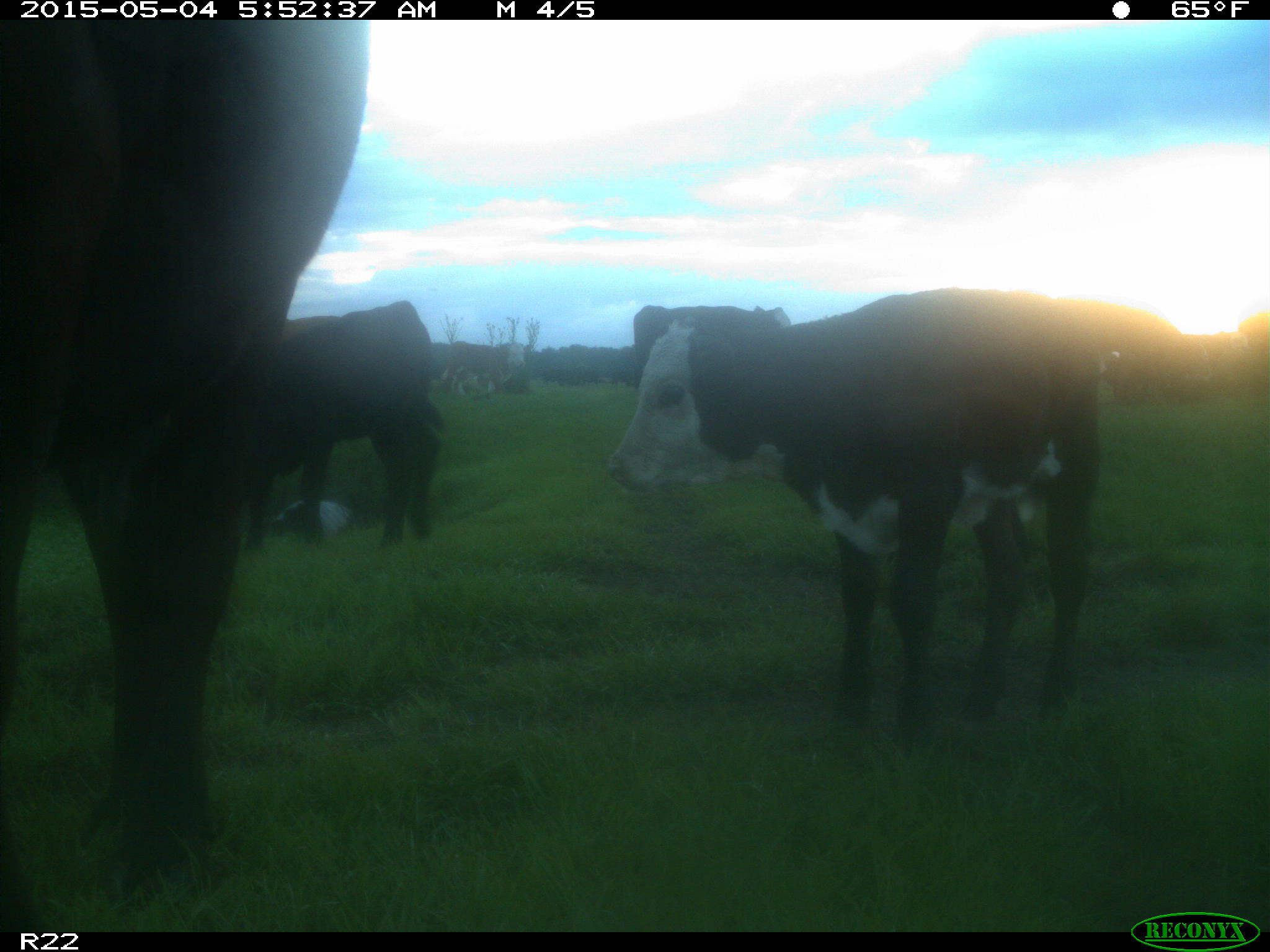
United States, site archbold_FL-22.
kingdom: Animalia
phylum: Chordata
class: Mammalia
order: Artiodactyla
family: Bovidae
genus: Bos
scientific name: Bos taurus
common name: domestic cow